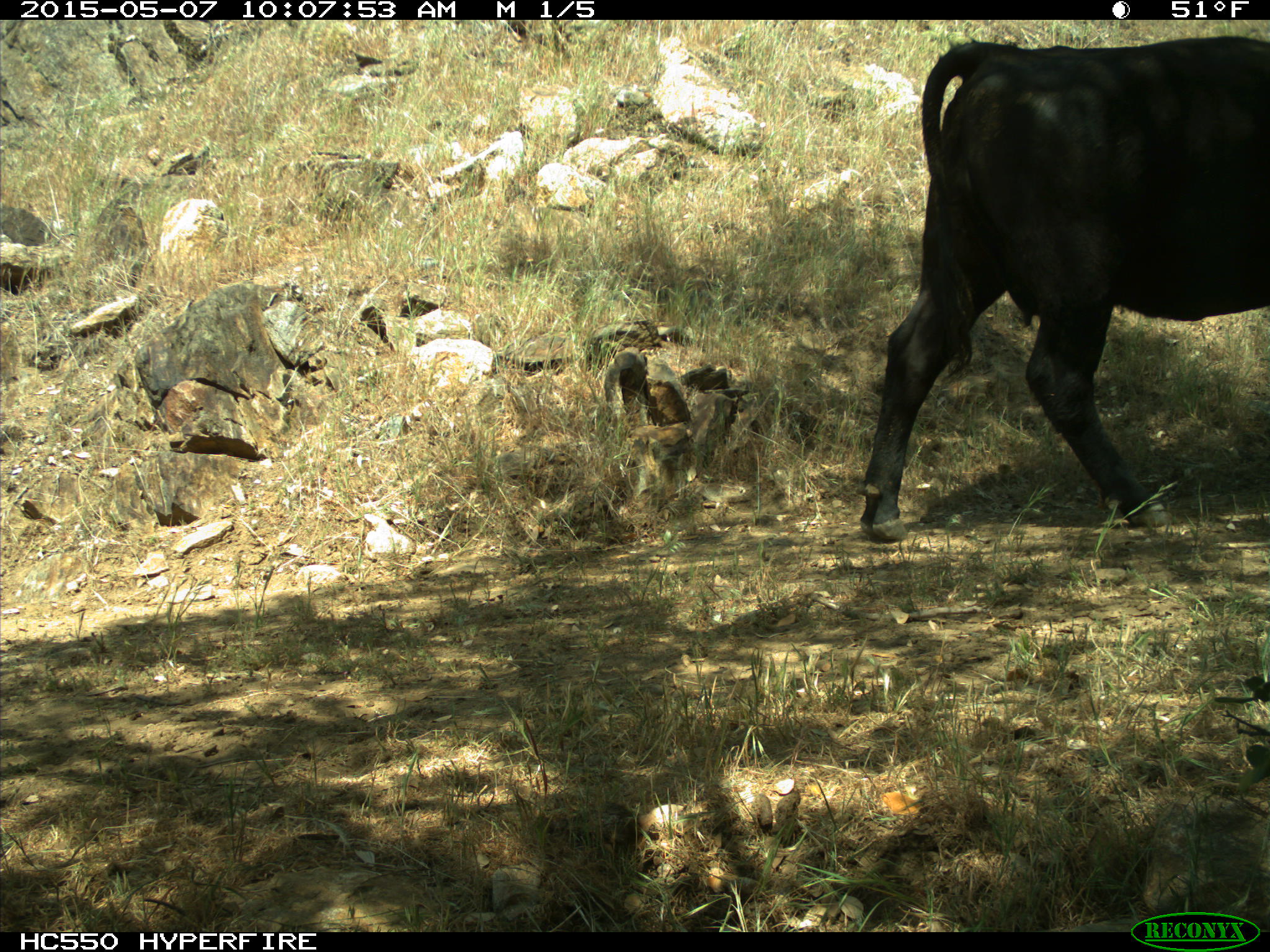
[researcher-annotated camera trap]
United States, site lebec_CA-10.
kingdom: Animalia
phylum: Chordata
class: Mammalia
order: Artiodactyla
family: Bovidae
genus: Bos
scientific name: Bos taurus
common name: domestic cow